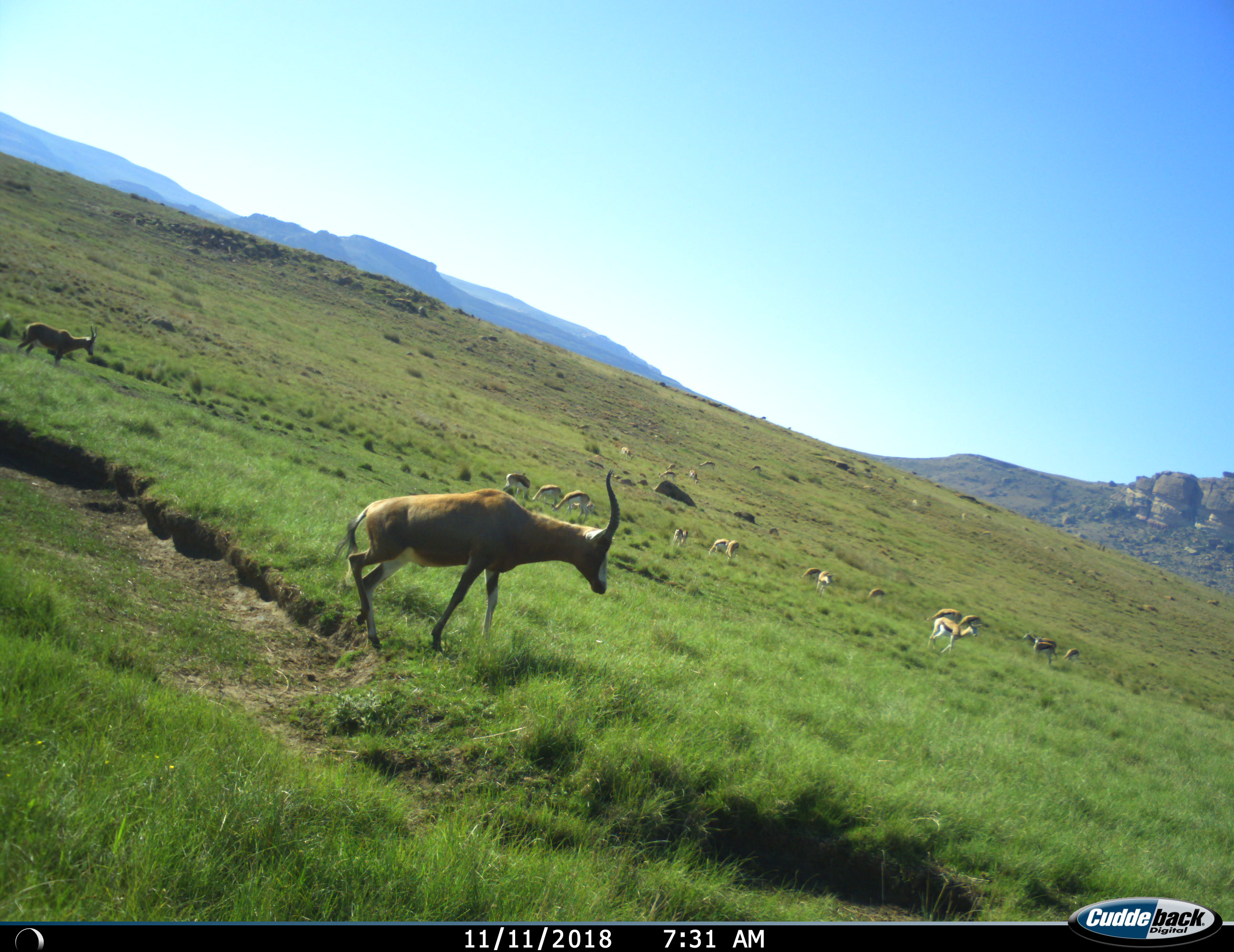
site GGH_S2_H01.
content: unidentified animal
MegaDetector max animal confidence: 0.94